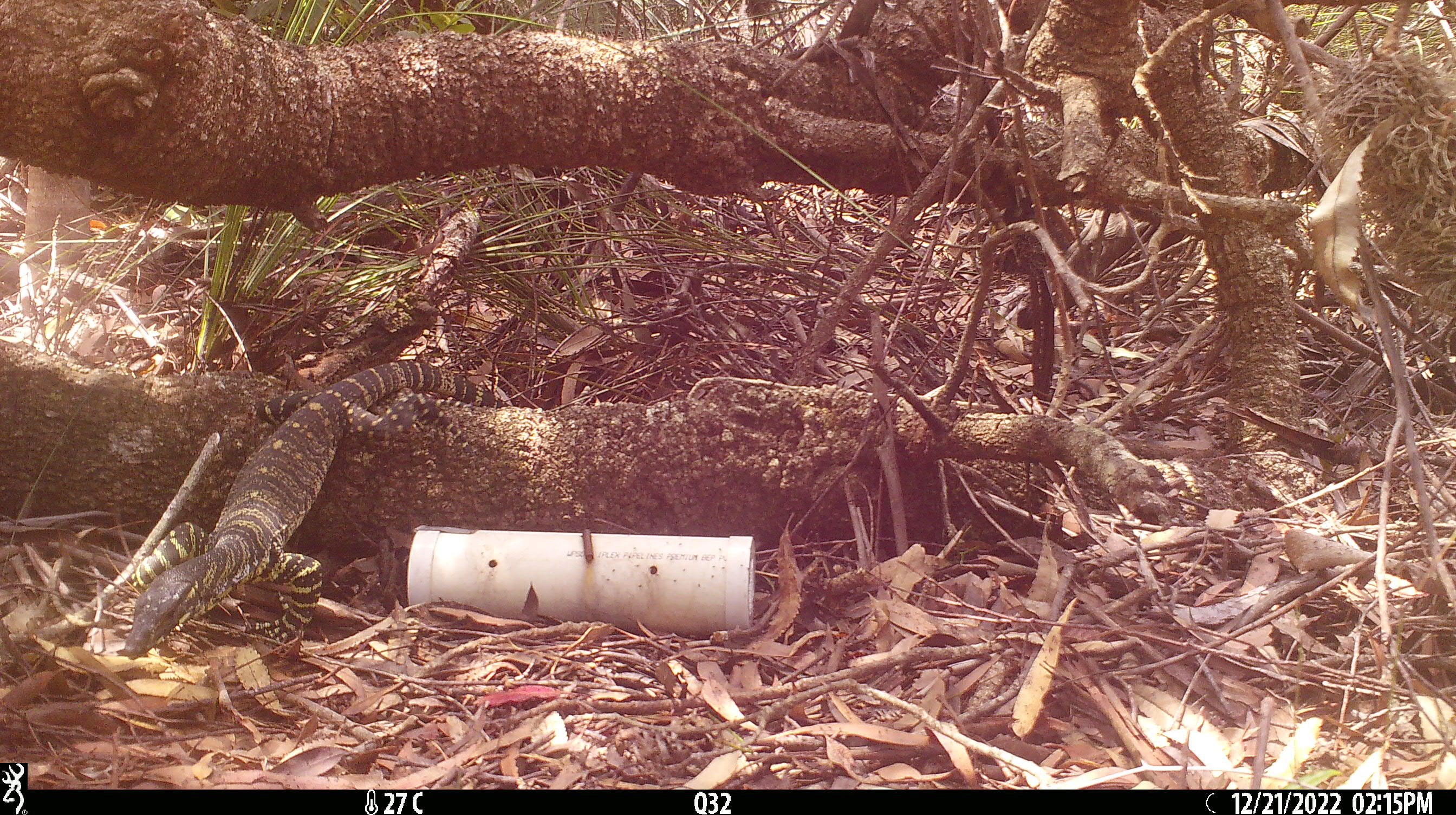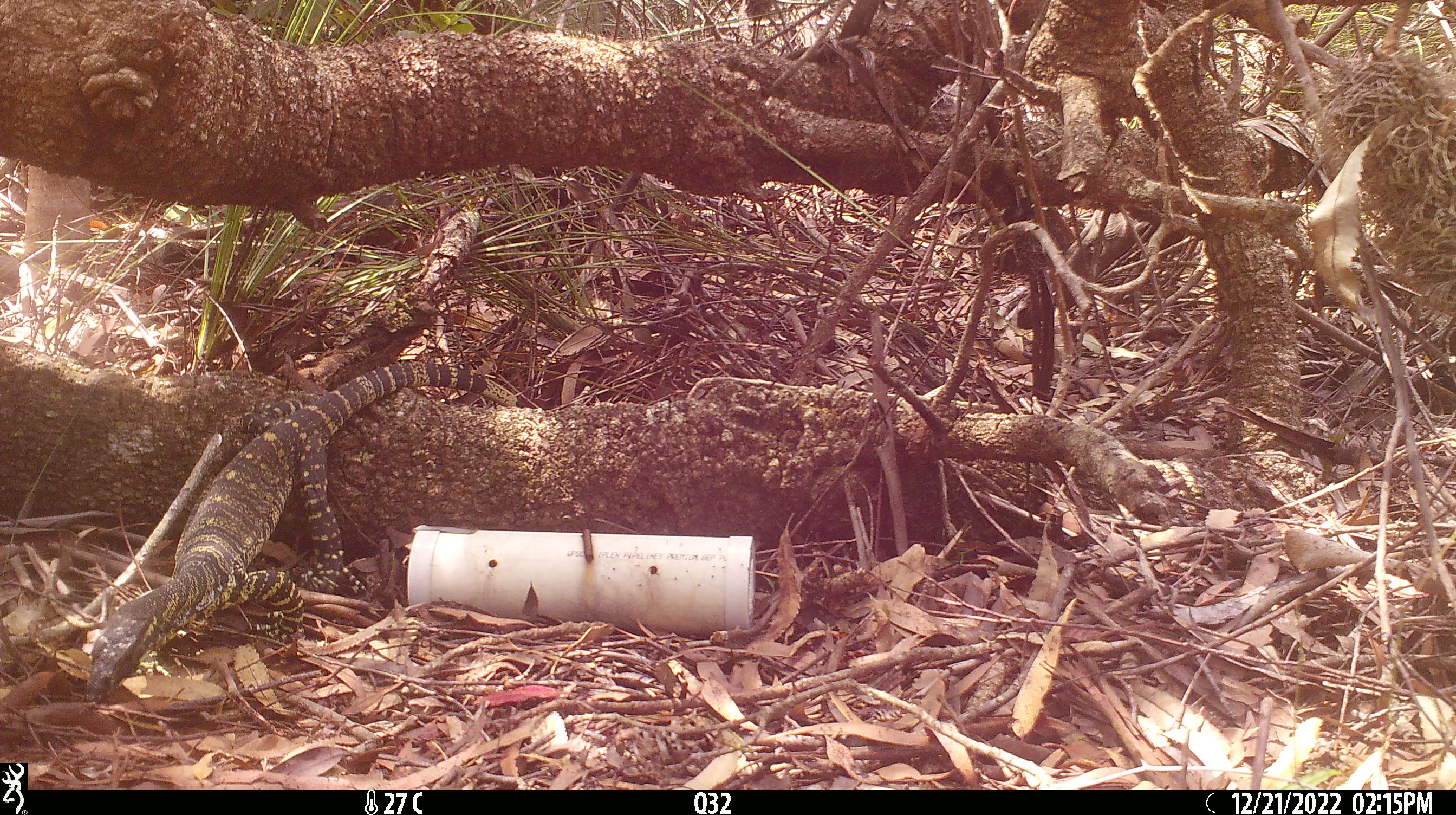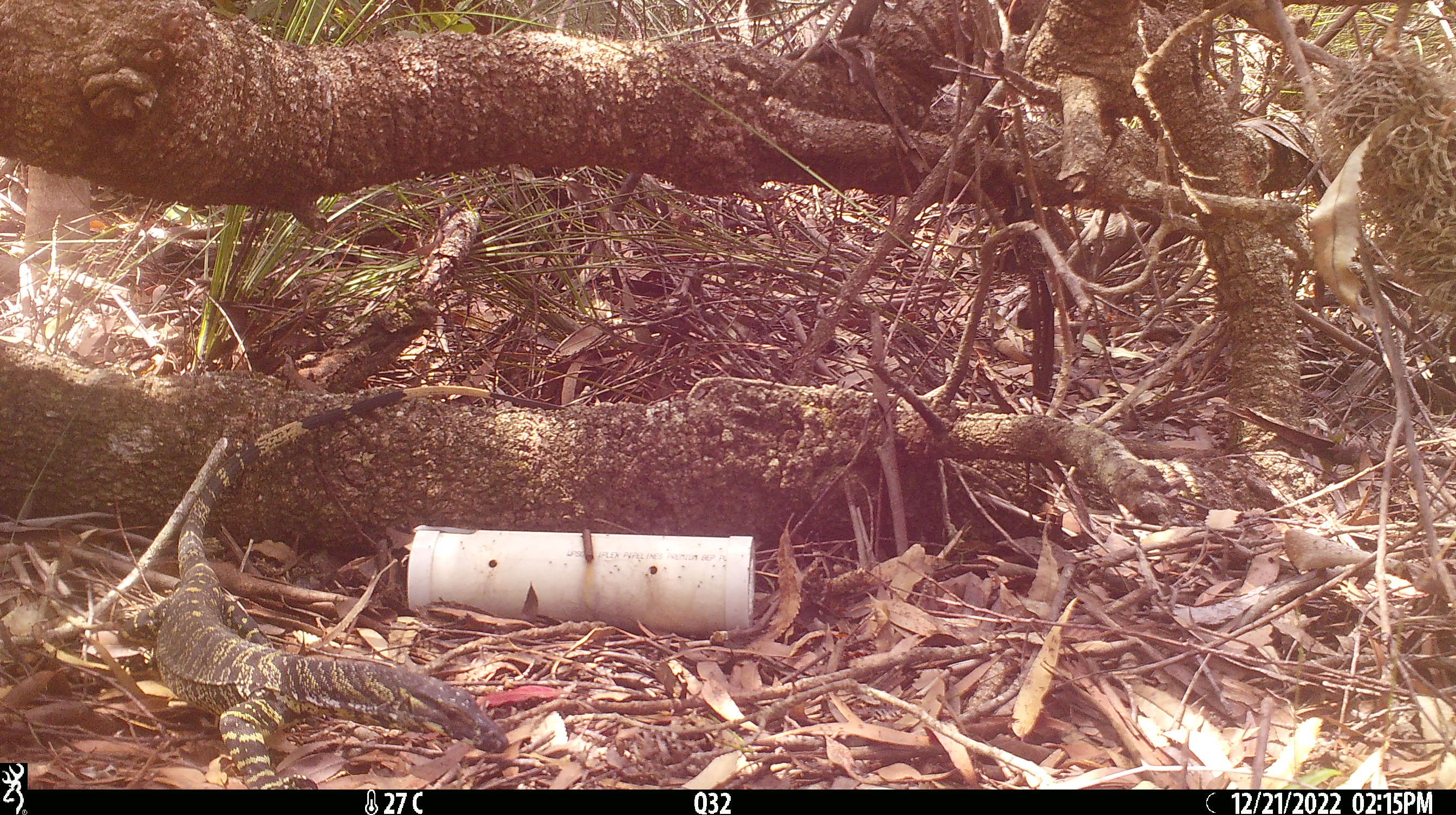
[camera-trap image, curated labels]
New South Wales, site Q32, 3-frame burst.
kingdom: Animalia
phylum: Chordata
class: Reptilia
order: Squamata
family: Varanidae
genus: Varanus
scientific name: Varanus varius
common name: lace monitor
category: goanna